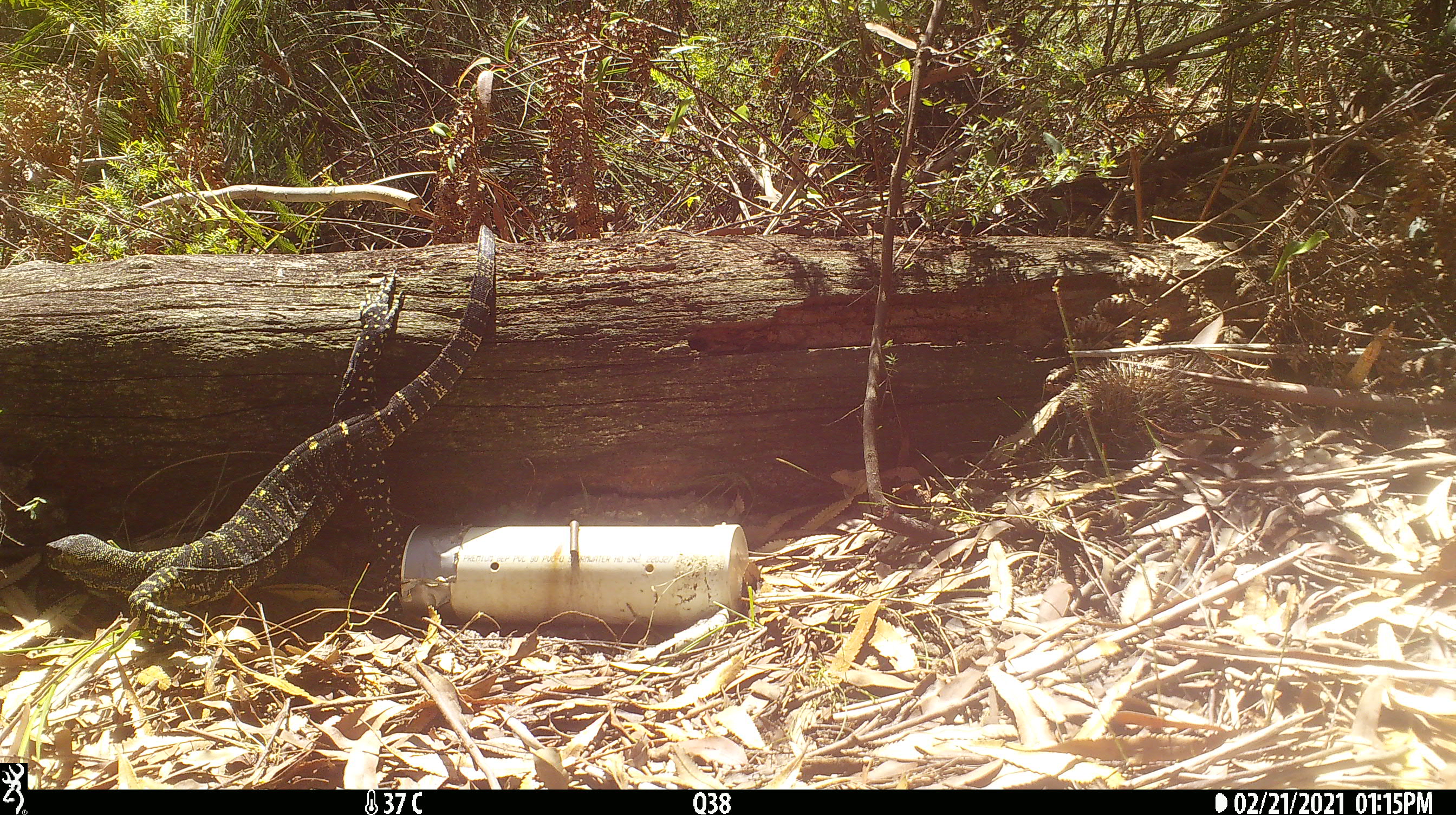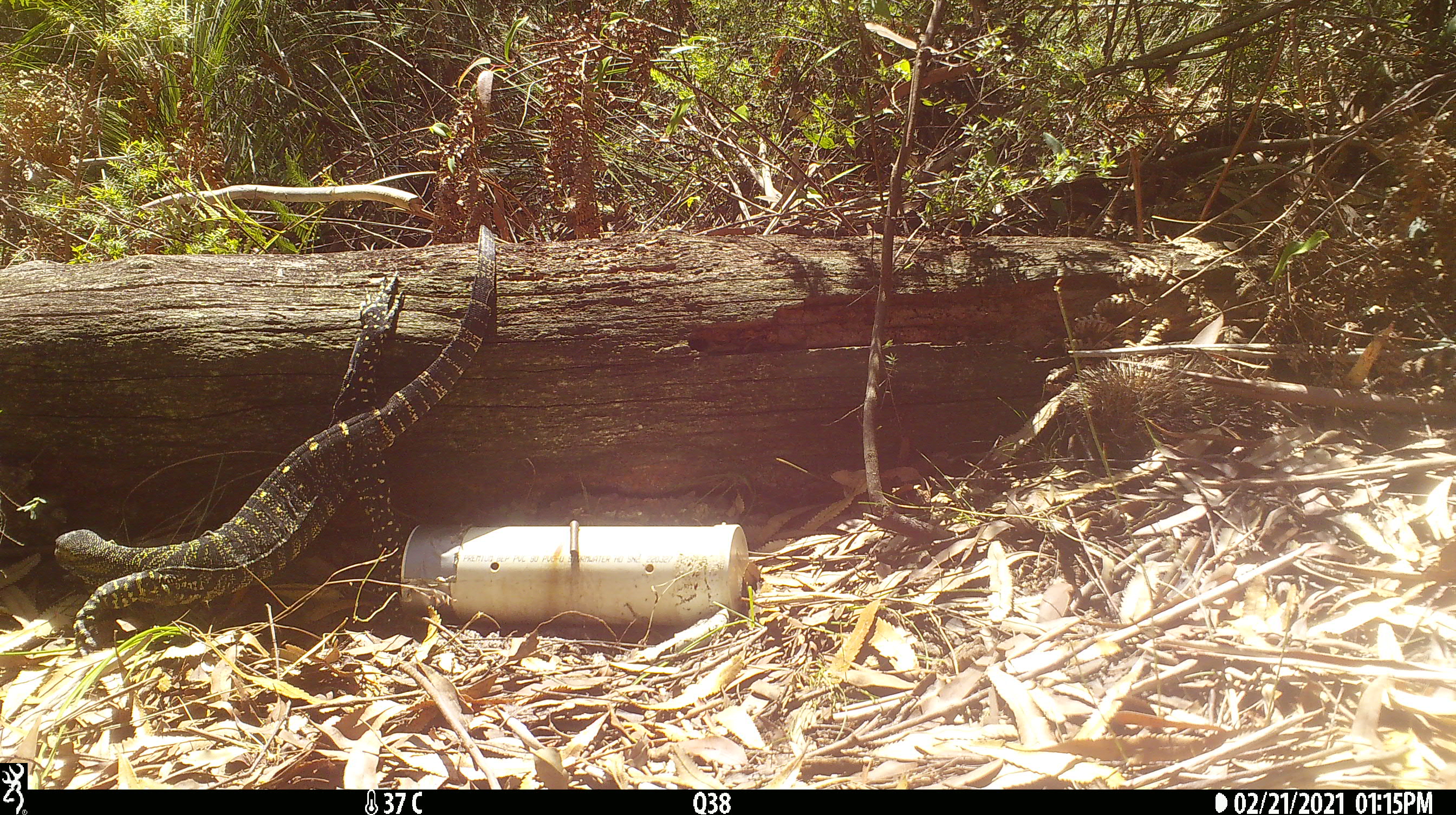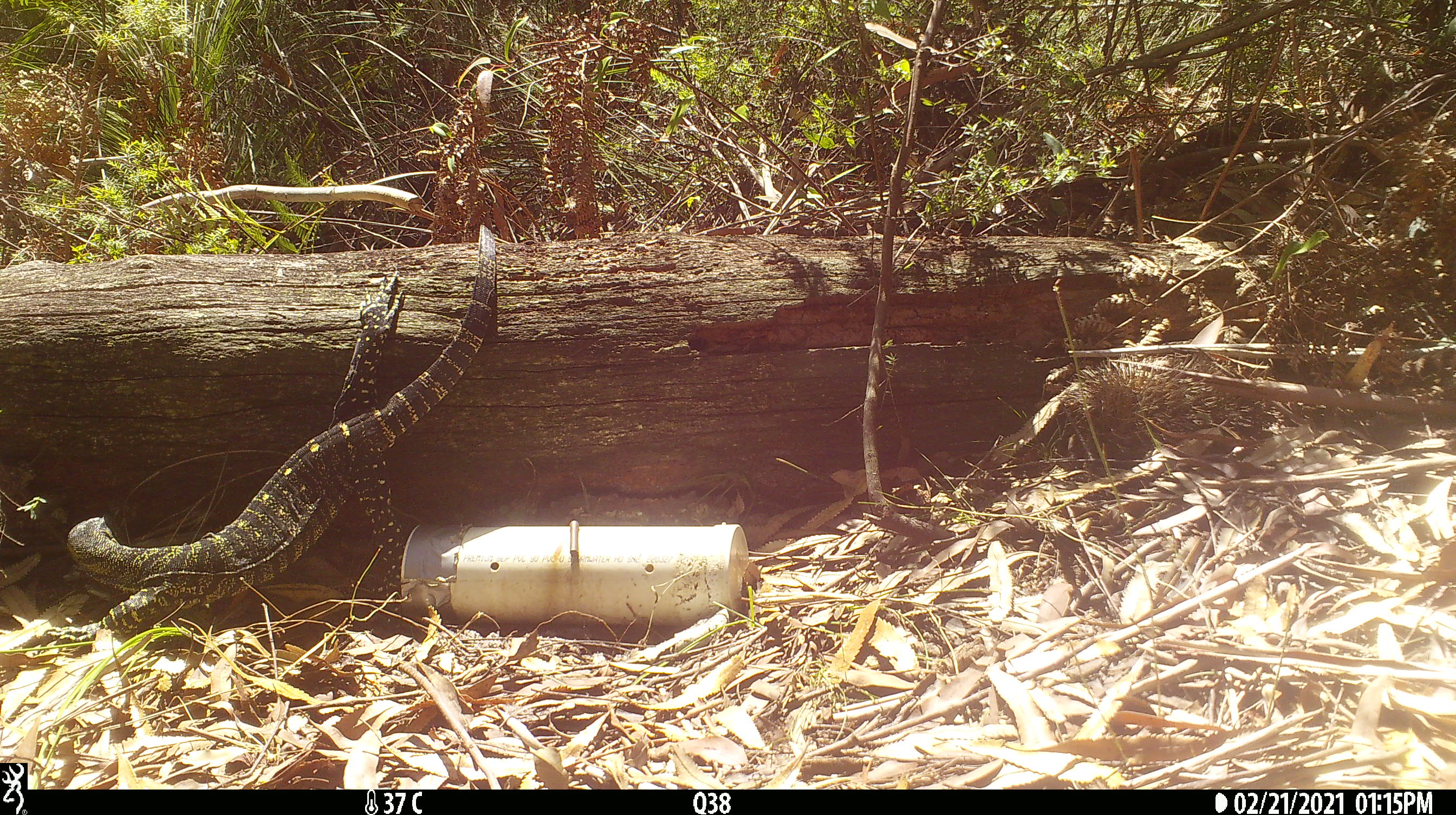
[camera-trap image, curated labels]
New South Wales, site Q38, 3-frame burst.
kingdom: Animalia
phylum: Chordata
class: Reptilia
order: Squamata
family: Varanidae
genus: Varanus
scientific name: Varanus varius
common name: lace monitor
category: goanna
Goanna (lace monitor) (Varanus varius).